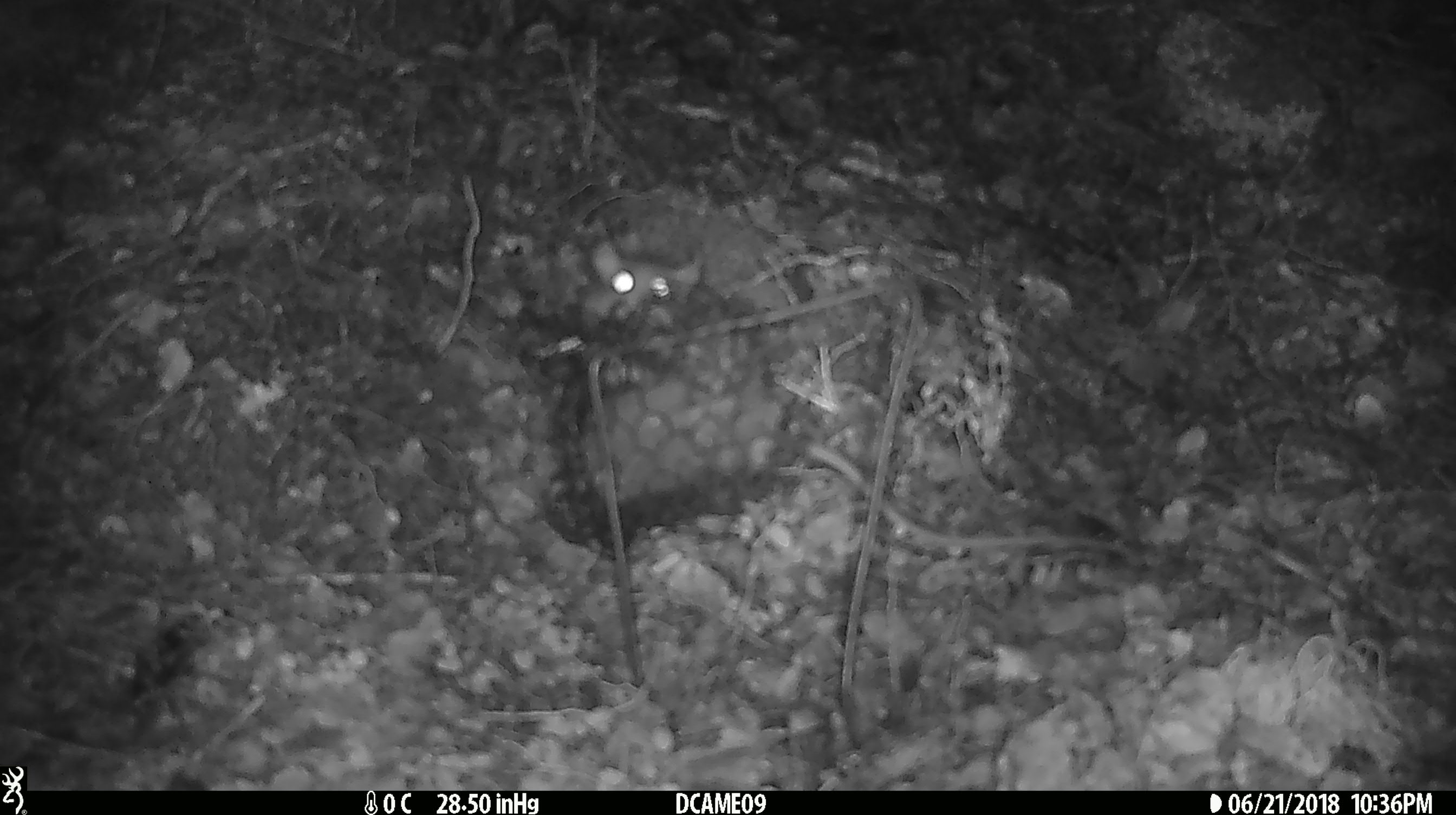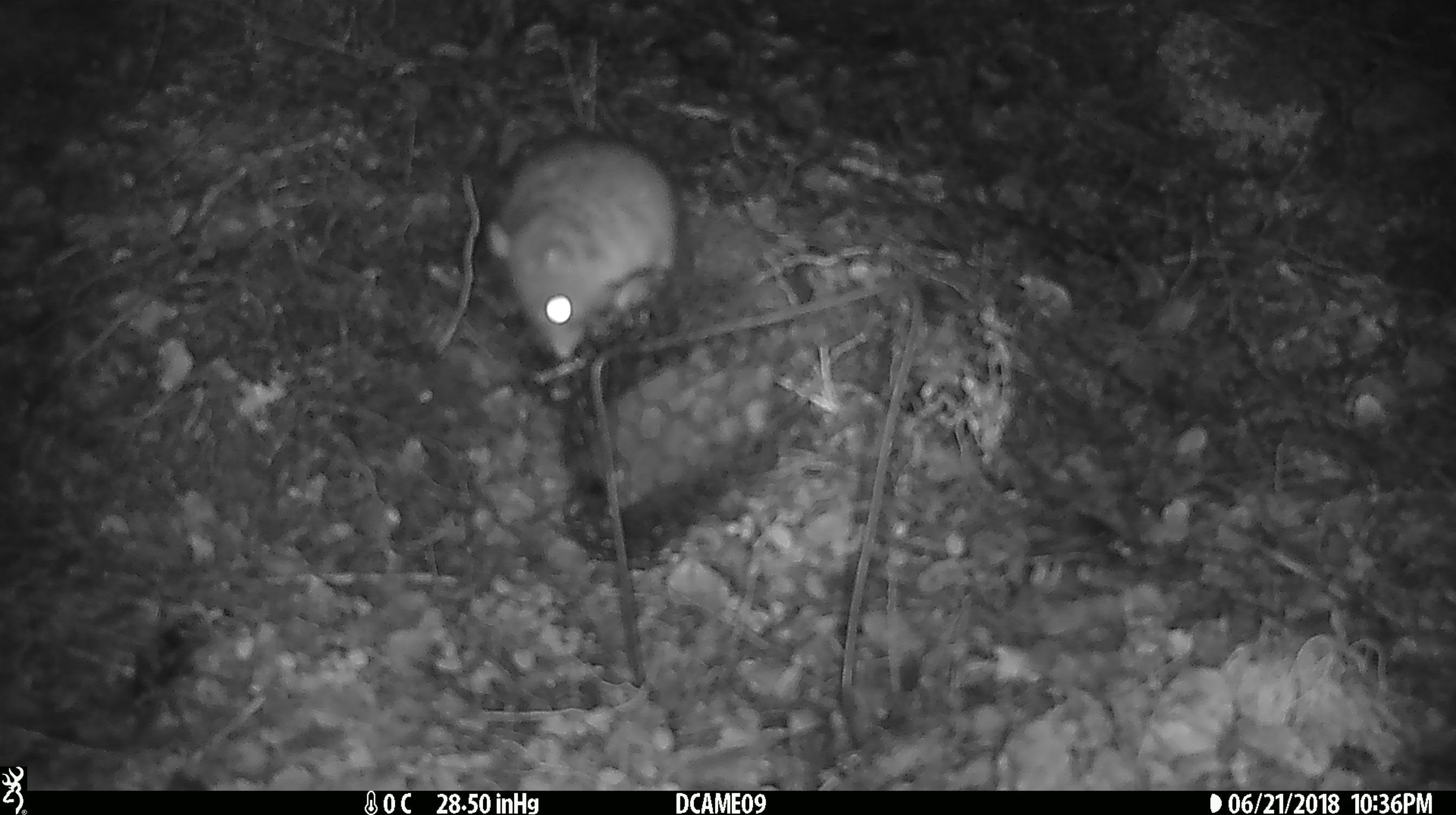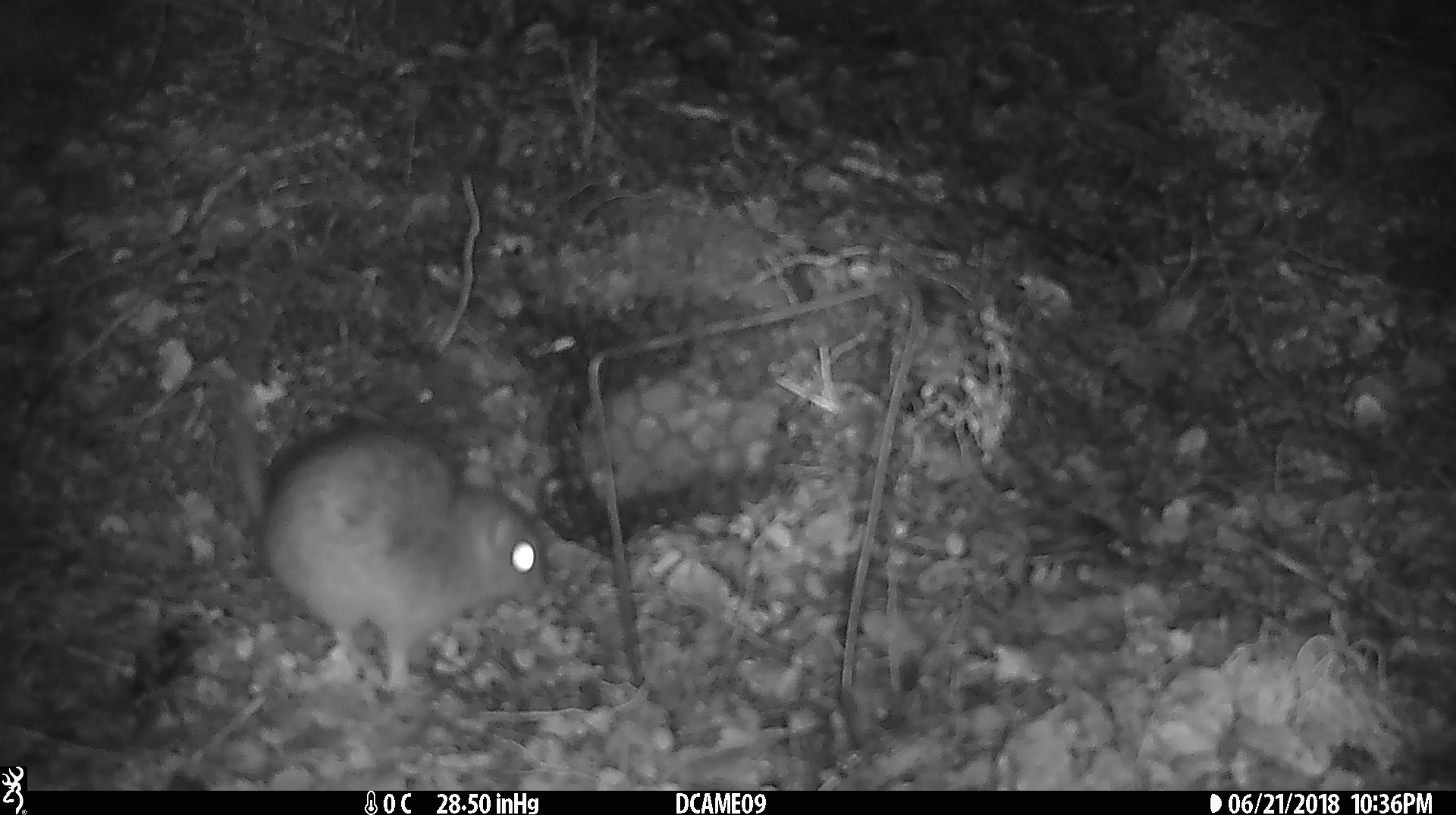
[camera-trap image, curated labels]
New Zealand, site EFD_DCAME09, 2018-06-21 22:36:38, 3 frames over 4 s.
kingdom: Animalia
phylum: Chordata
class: Mammalia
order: Rodentia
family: Muridae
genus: Rattus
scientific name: Rattus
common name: rat